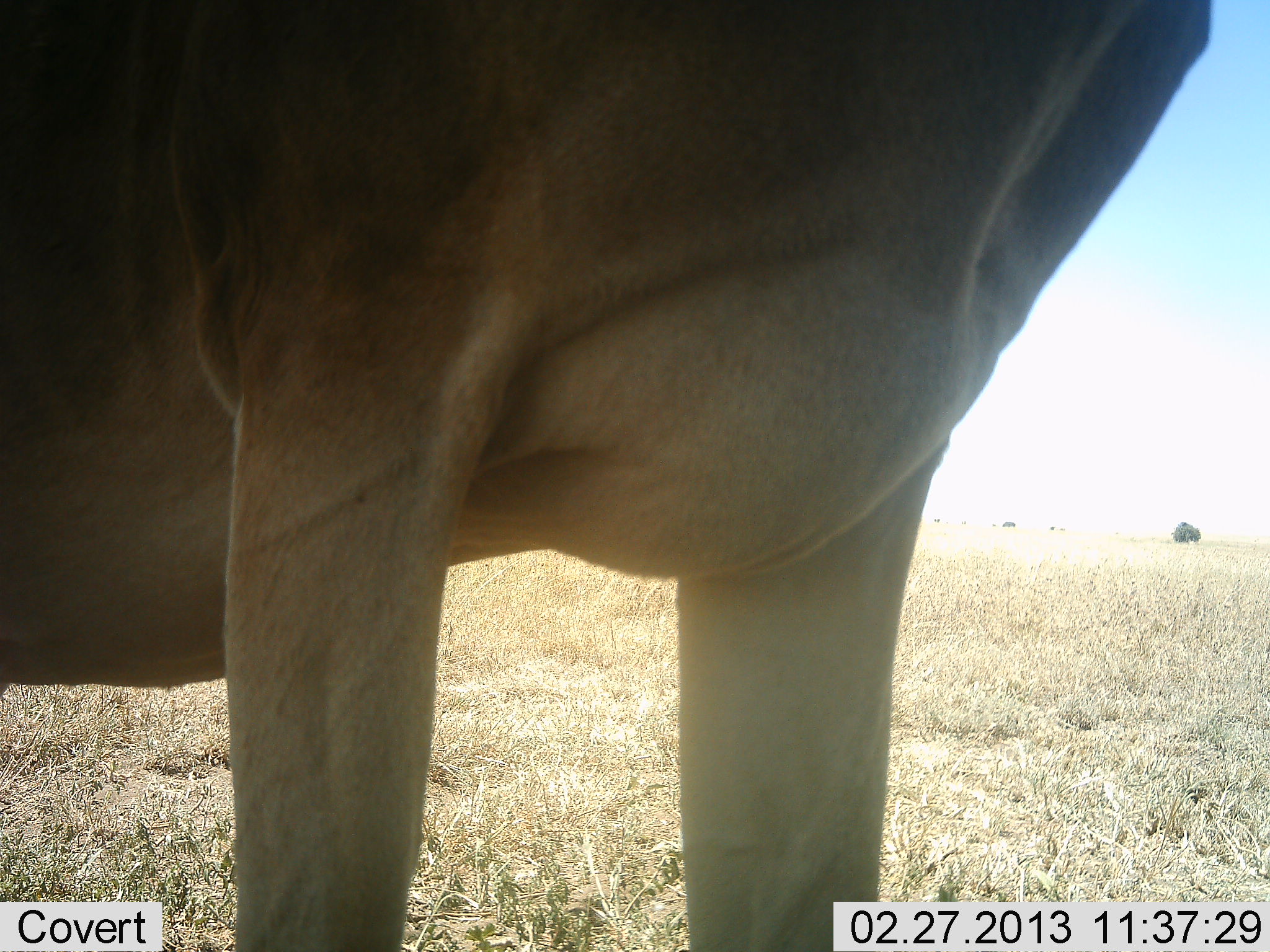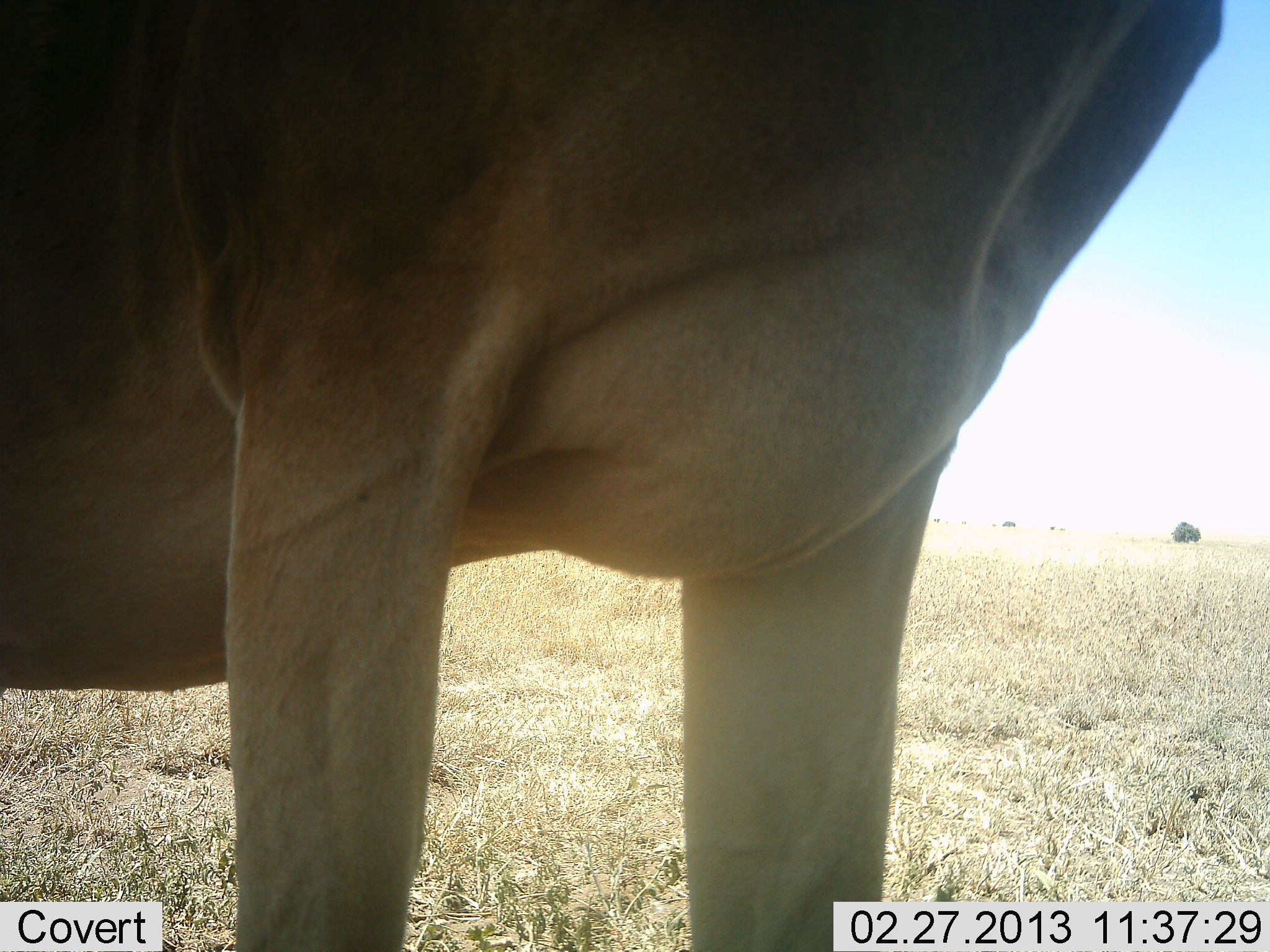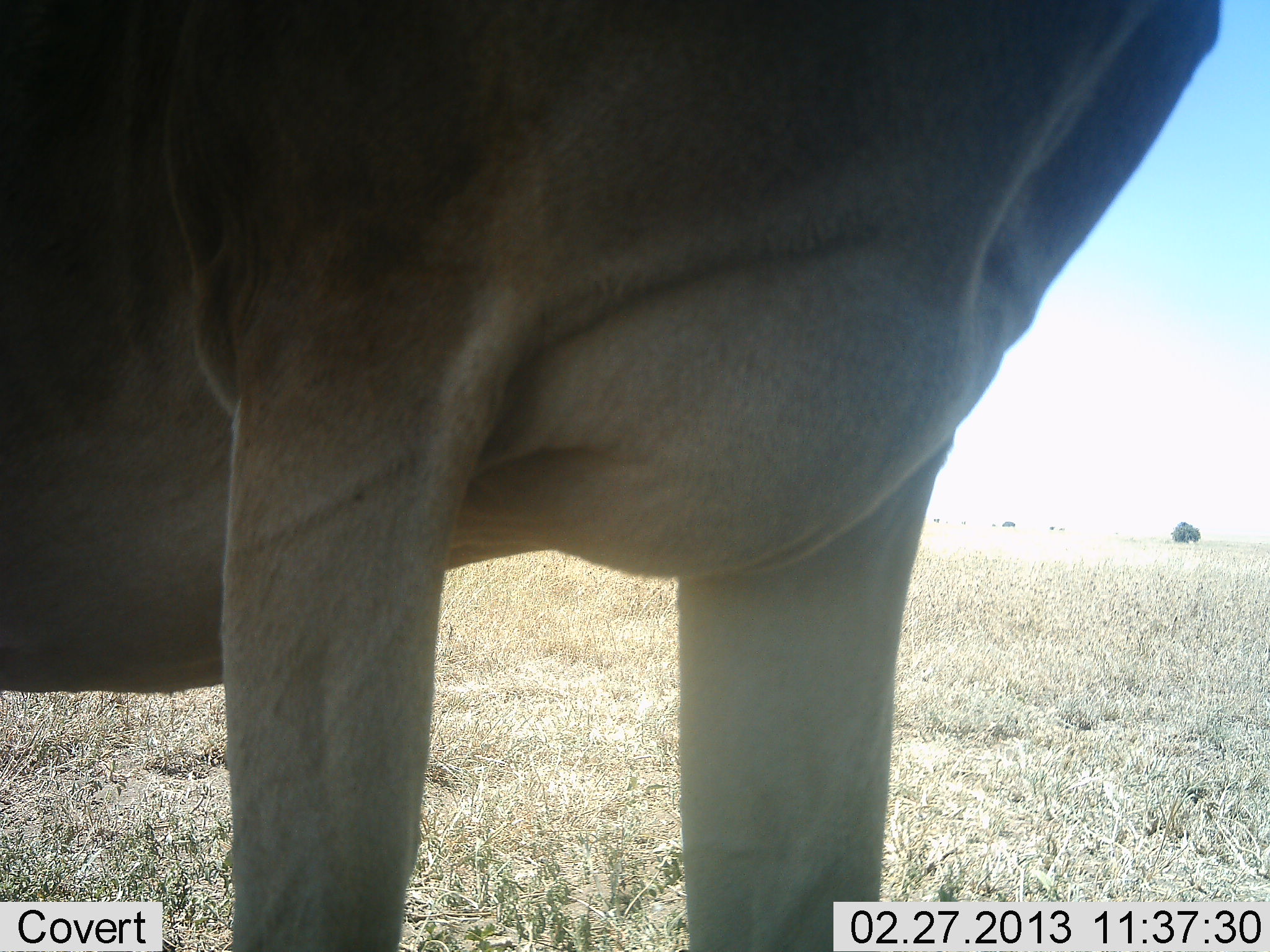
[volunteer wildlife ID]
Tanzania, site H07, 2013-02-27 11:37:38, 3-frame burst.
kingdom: Animalia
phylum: Chordata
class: Mammalia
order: Artiodactyla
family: Bovidae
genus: Alcelaphus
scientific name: Alcelaphus buselaphus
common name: hartebeest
Hartebeest (Alcelaphus buselaphus), count 1. Behavior (volunteer vote fractions): standing 100%, resting 0%, moving 0%, interacting 0%. Young present (vote fraction): 7%. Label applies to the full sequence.